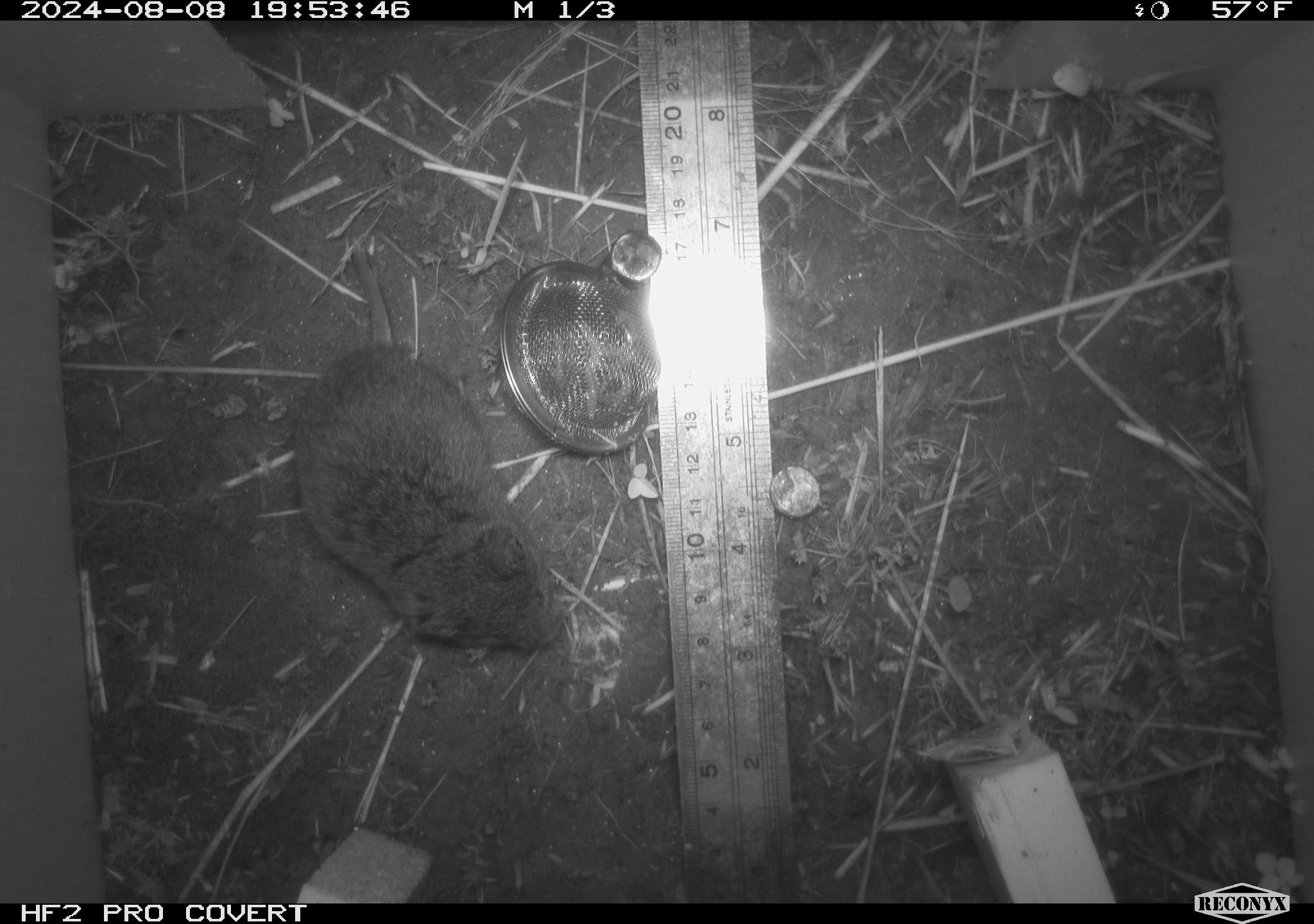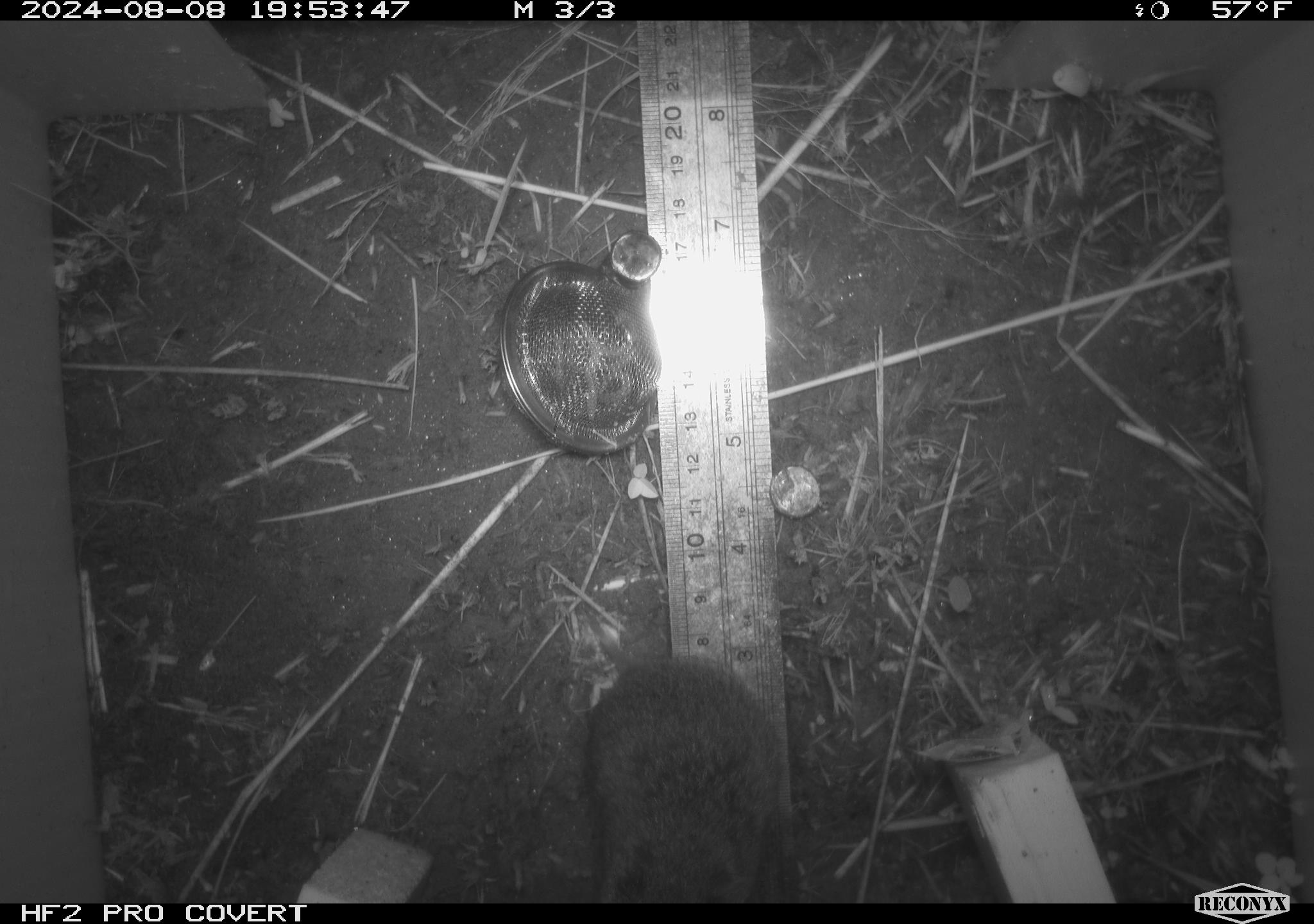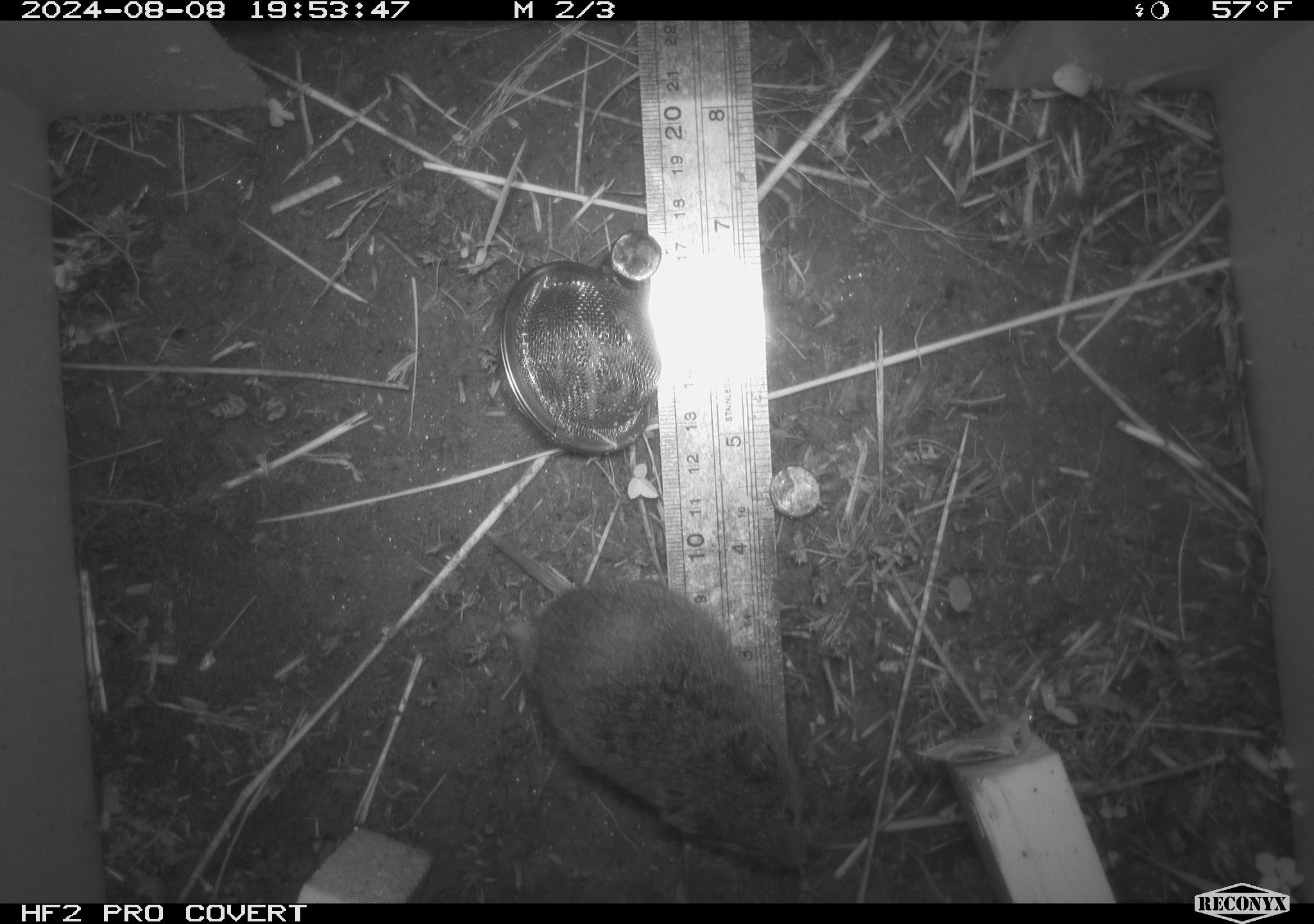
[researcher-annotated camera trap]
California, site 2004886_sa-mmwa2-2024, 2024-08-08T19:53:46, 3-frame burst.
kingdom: Animalia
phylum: Chordata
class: Mammalia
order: Rodentia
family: Cricetidae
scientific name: Arvicolinae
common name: voles, lemmings, and muskrats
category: arvicolinae subfamily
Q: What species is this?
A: Arvicolinae subfamily (voles, lemmings, and muskrats) (Arvicolinae).